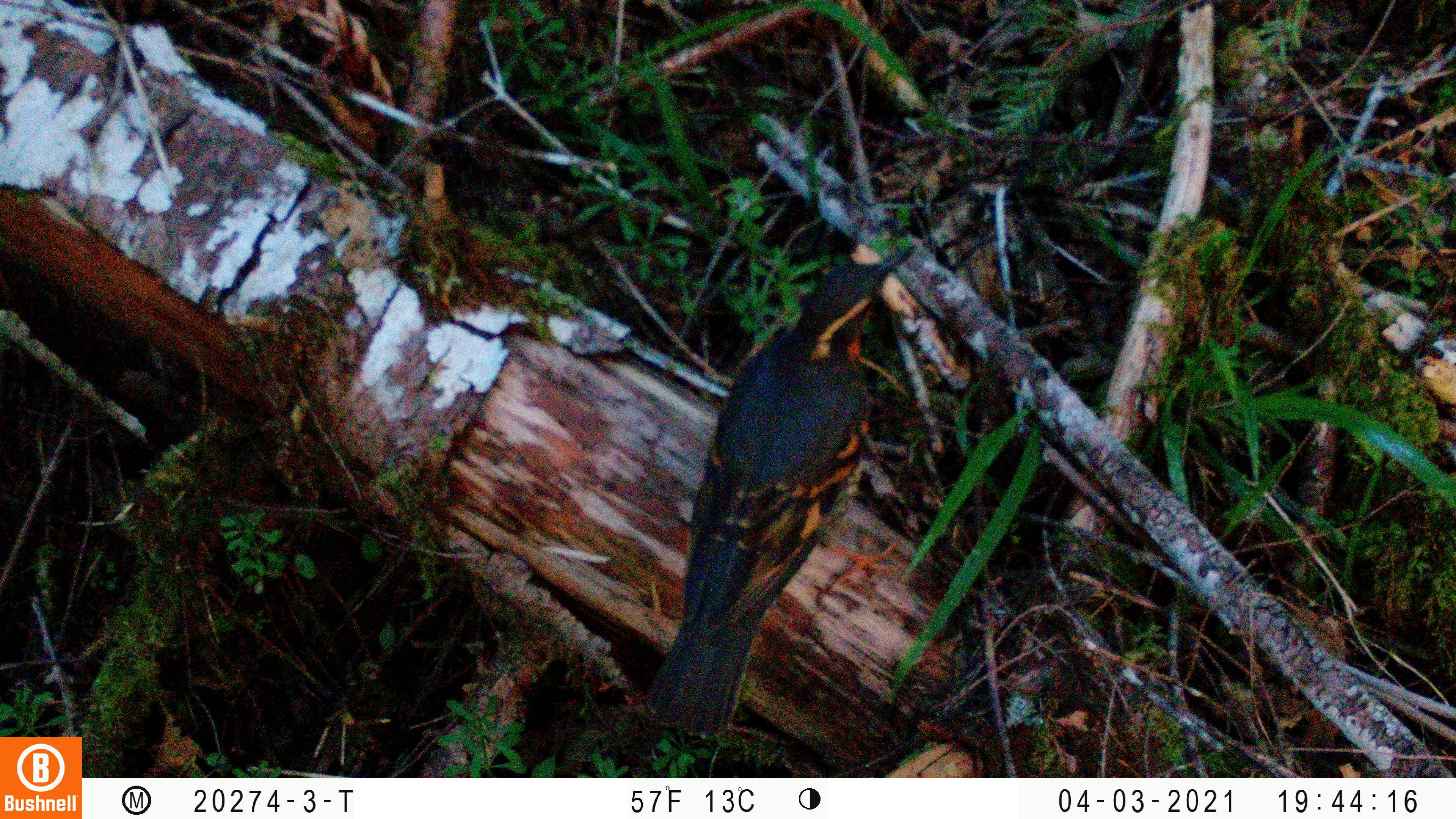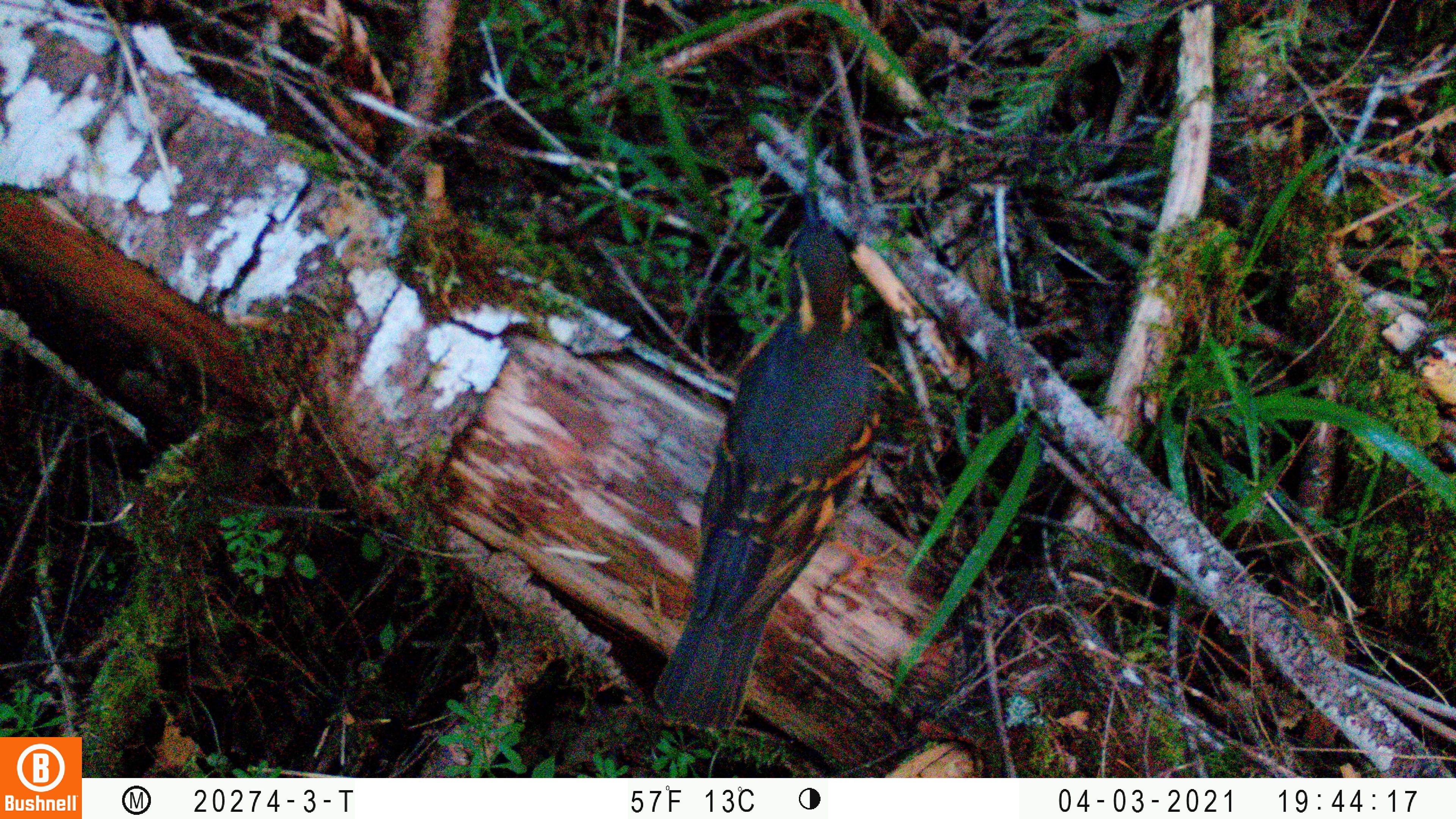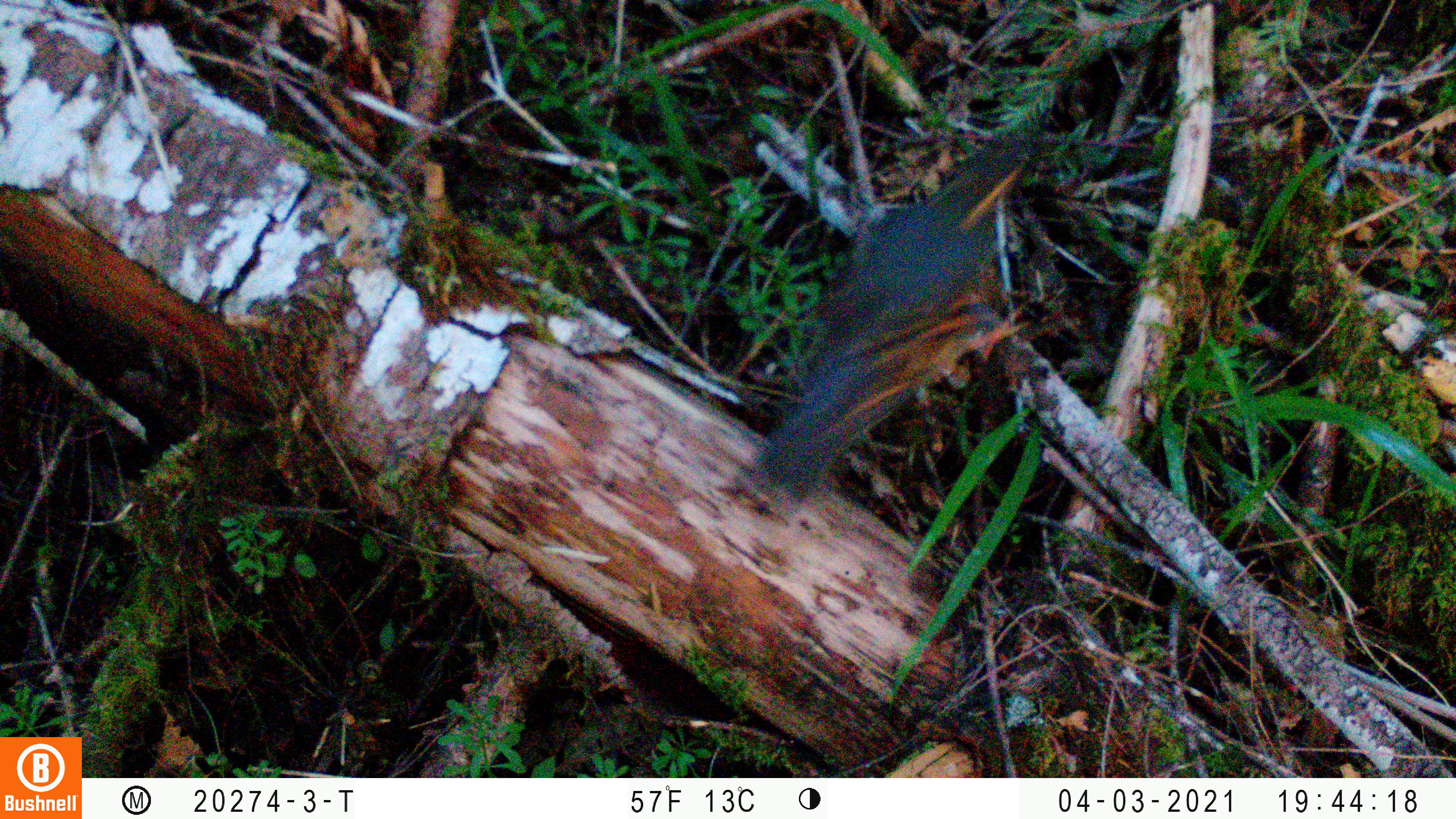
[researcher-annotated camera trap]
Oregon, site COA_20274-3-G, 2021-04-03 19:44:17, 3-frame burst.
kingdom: Animalia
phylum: Chordata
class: Aves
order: Passeriformes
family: Turdidae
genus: Ixoreus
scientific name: Ixoreus naevius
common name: varied thrush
Varied thrush (Ixoreus naevius).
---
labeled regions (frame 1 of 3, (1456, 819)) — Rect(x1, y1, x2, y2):
varied thrush: Rect(638, 236, 921, 742)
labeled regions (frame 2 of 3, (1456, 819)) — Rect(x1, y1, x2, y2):
varied thrush: Rect(639, 196, 887, 731)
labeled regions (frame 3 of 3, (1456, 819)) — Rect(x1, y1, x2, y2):
varied thrush: Rect(744, 128, 1048, 505)